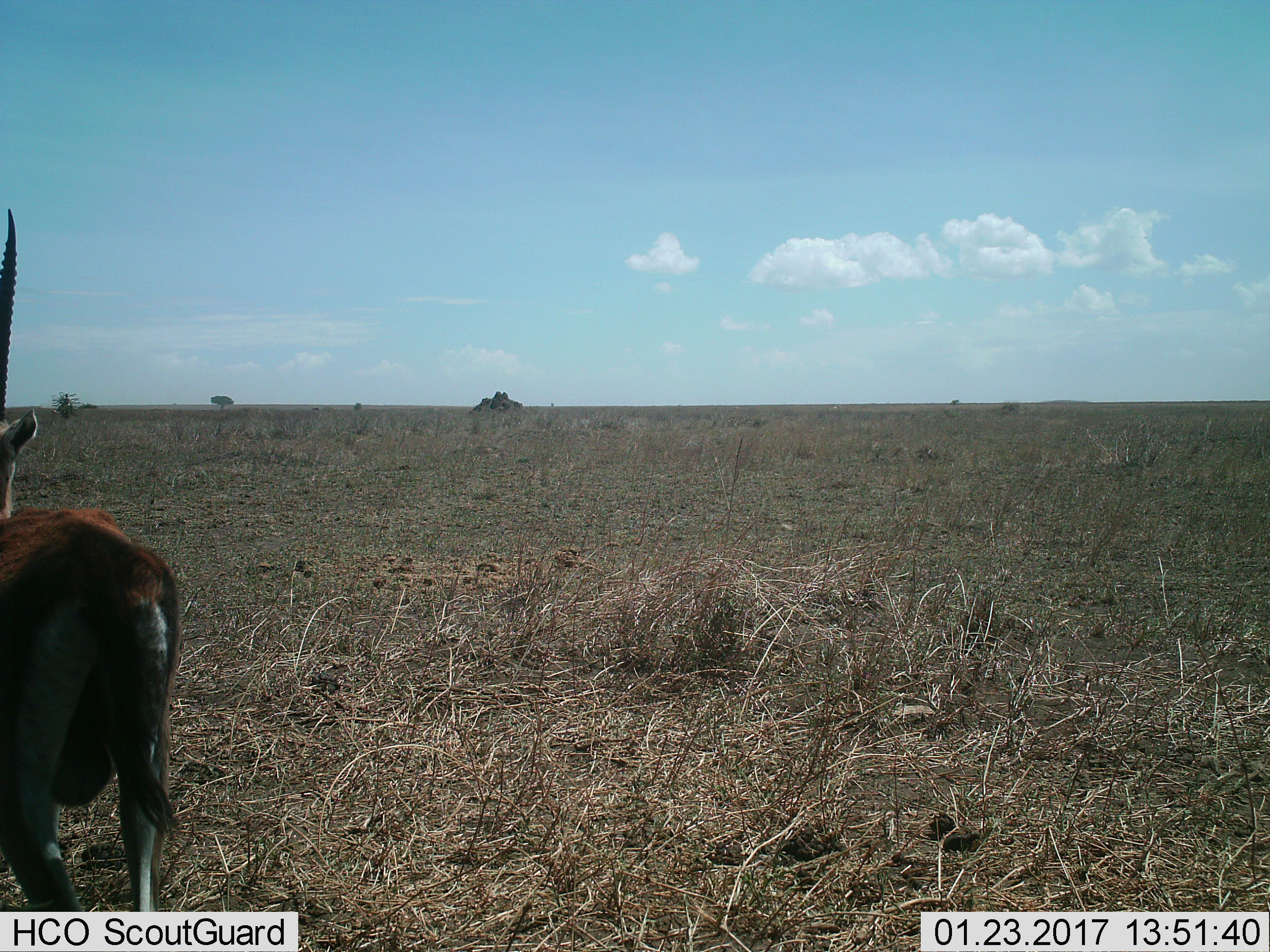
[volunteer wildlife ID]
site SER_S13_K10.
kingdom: Animalia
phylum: Chordata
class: Mammalia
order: Artiodactyla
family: Bovidae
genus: Eudorcas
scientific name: Eudorcas thomsonii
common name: thomson's gazelle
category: gazellethomsons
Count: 1.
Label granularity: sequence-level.